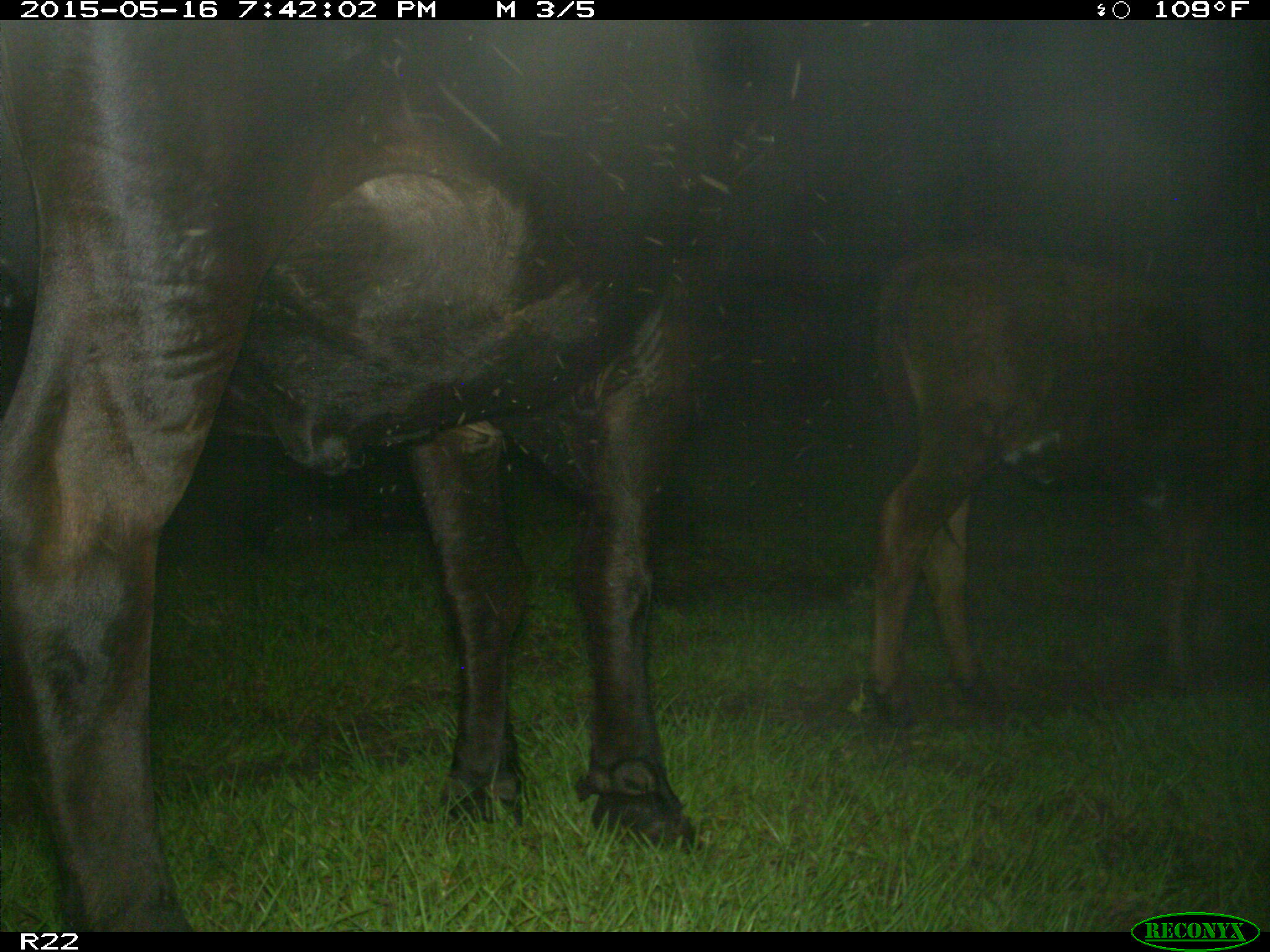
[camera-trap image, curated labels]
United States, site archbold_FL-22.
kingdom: Animalia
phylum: Chordata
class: Mammalia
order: Artiodactyla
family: Bovidae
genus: Bos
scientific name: Bos taurus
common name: domestic cow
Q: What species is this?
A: Bos taurus (domestic cow).